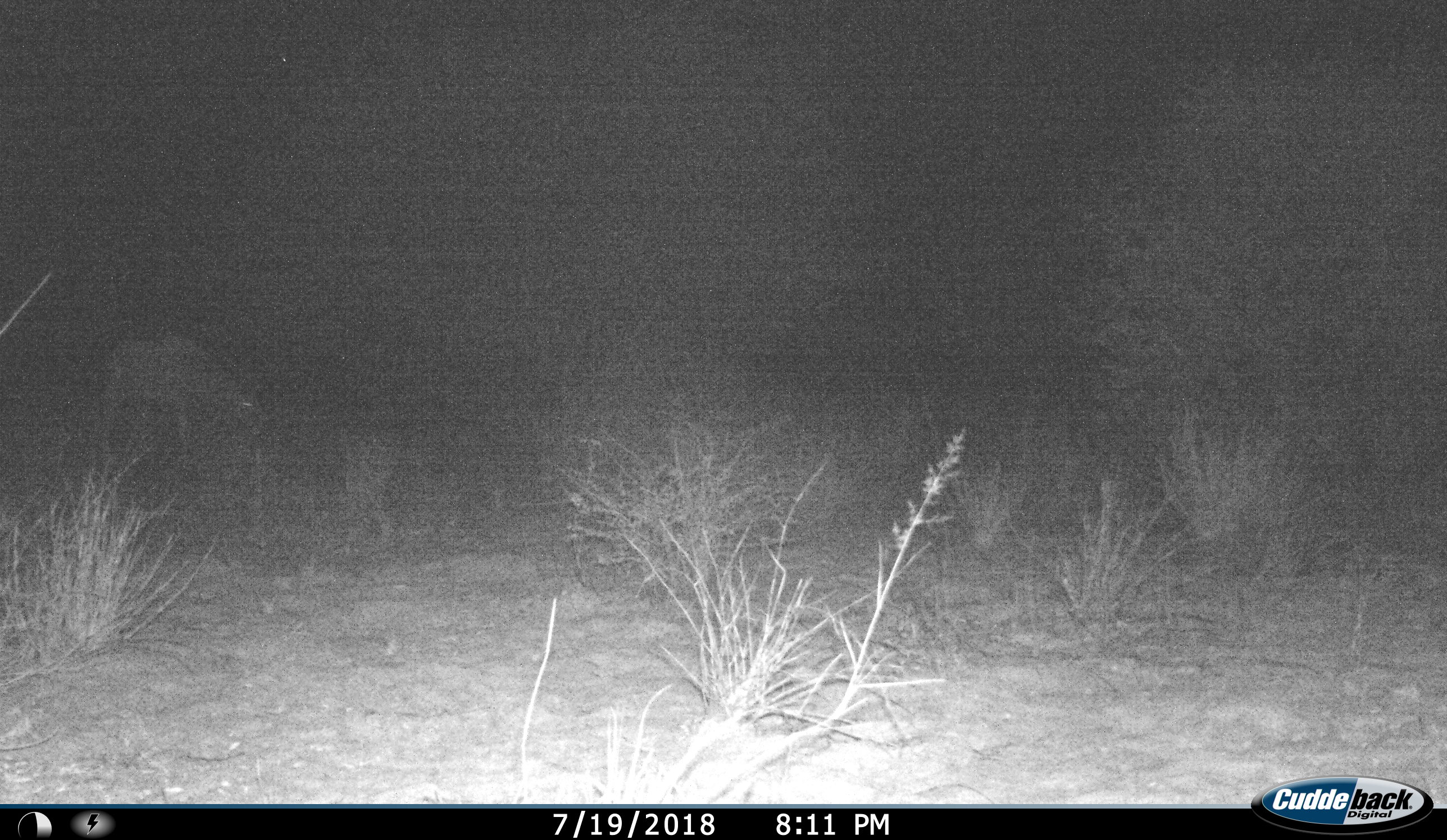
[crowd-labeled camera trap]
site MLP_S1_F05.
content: unidentified animal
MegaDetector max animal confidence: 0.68